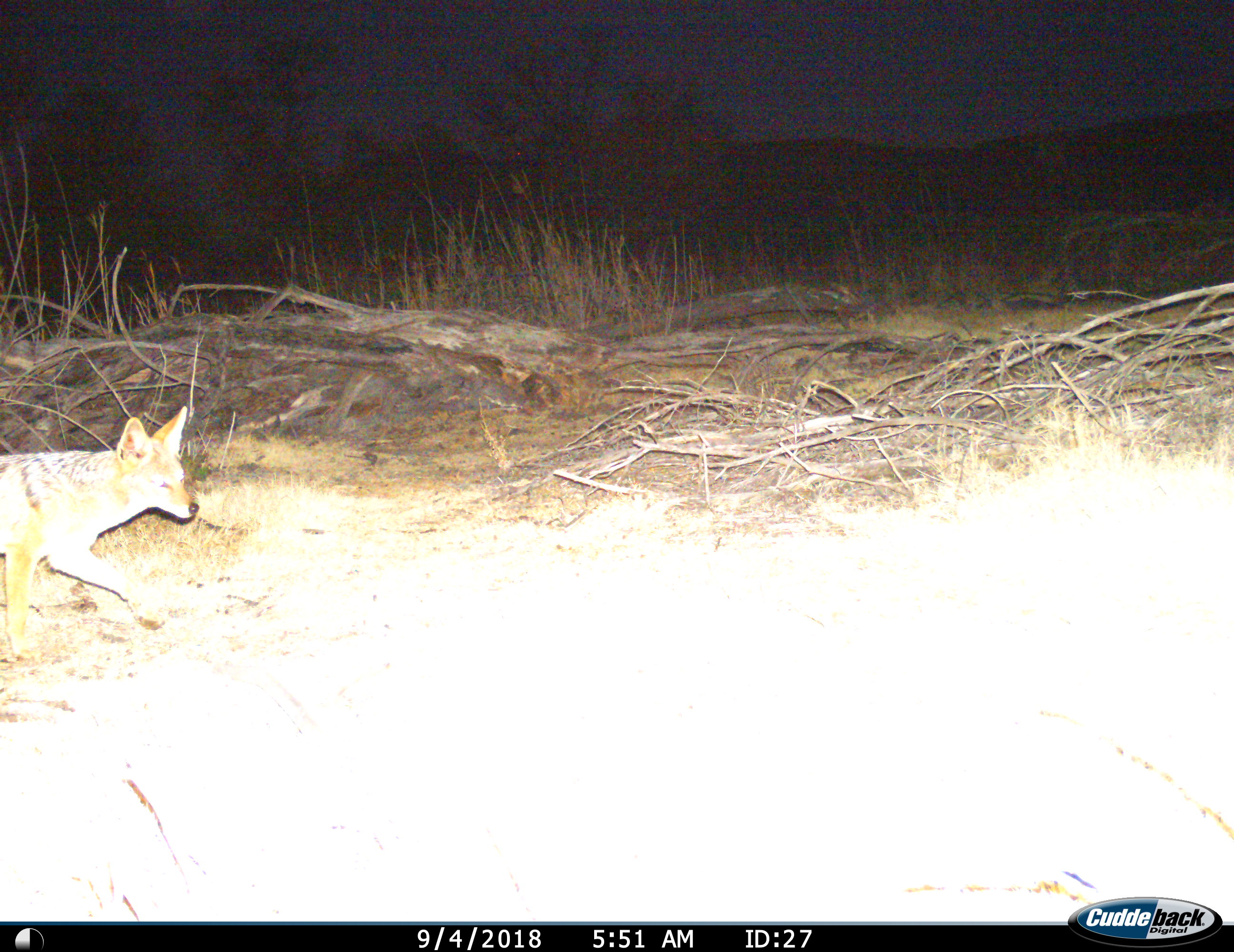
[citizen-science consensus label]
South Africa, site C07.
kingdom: Animalia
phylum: Chordata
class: Mammalia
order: Carnivora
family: Canidae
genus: Lupulella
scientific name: Lupulella mesomelas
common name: black-backed jackal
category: jackalblackbacked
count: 1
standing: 10%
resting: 0%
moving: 100%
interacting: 0%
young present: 0%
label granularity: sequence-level